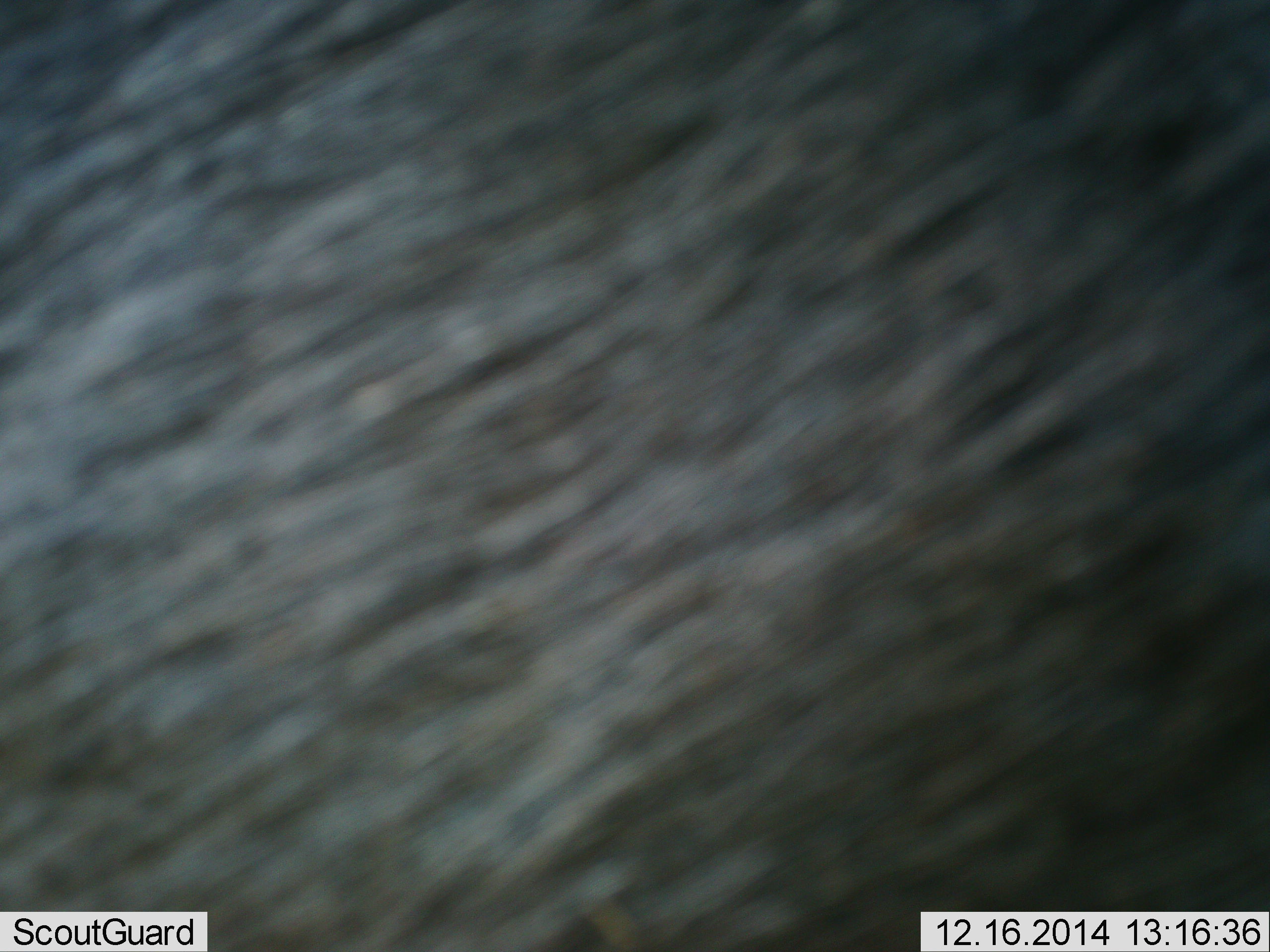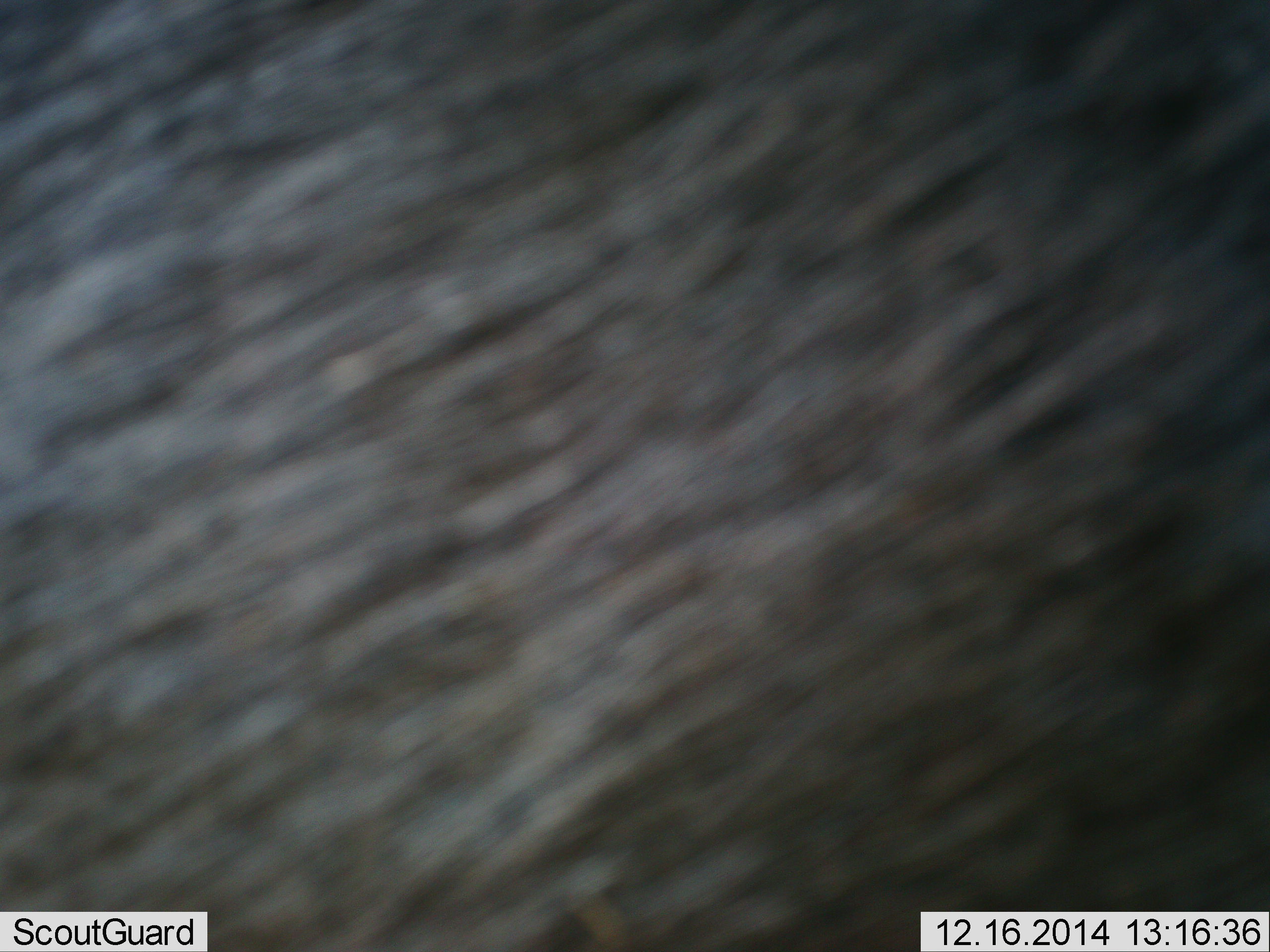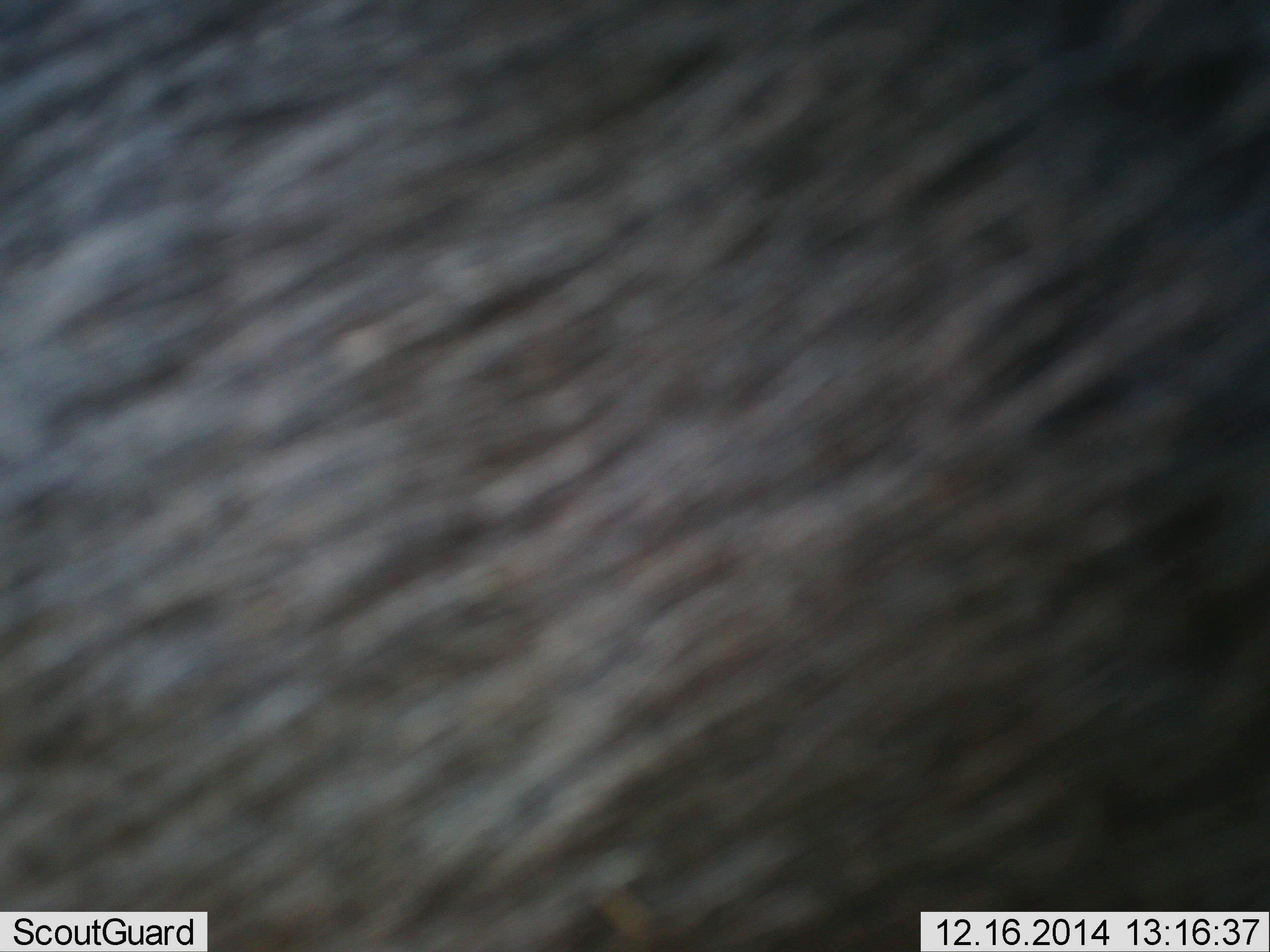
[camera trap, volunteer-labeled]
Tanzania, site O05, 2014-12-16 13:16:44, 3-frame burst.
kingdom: Animalia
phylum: Chordata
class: Mammalia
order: Artiodactyla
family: Bovidae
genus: Connochaetes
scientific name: Connochaetes taurinus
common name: blue wildebeest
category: wildebeest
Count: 1.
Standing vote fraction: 100%.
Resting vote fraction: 0%.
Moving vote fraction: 0%.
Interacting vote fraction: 0%.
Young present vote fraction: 0%.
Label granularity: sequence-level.